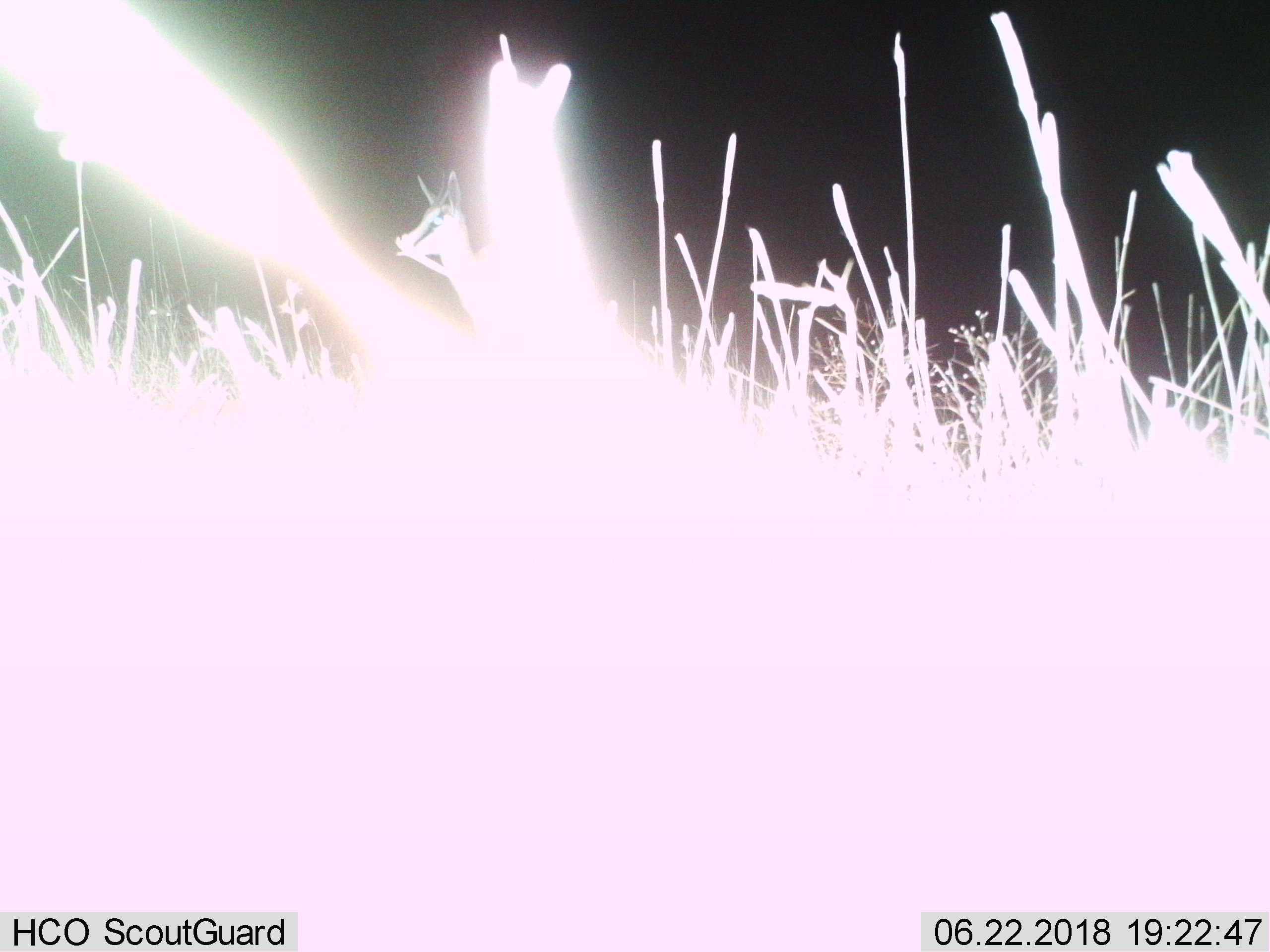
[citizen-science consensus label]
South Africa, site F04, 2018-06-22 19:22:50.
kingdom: Animalia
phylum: Chordata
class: Mammalia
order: Artiodactyla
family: Bovidae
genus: Antidorcas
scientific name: Antidorcas marsupialis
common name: springbok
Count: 1.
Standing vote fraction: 83%.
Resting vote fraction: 17%.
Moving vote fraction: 17%.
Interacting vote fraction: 0%.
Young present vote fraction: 17%.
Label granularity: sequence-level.